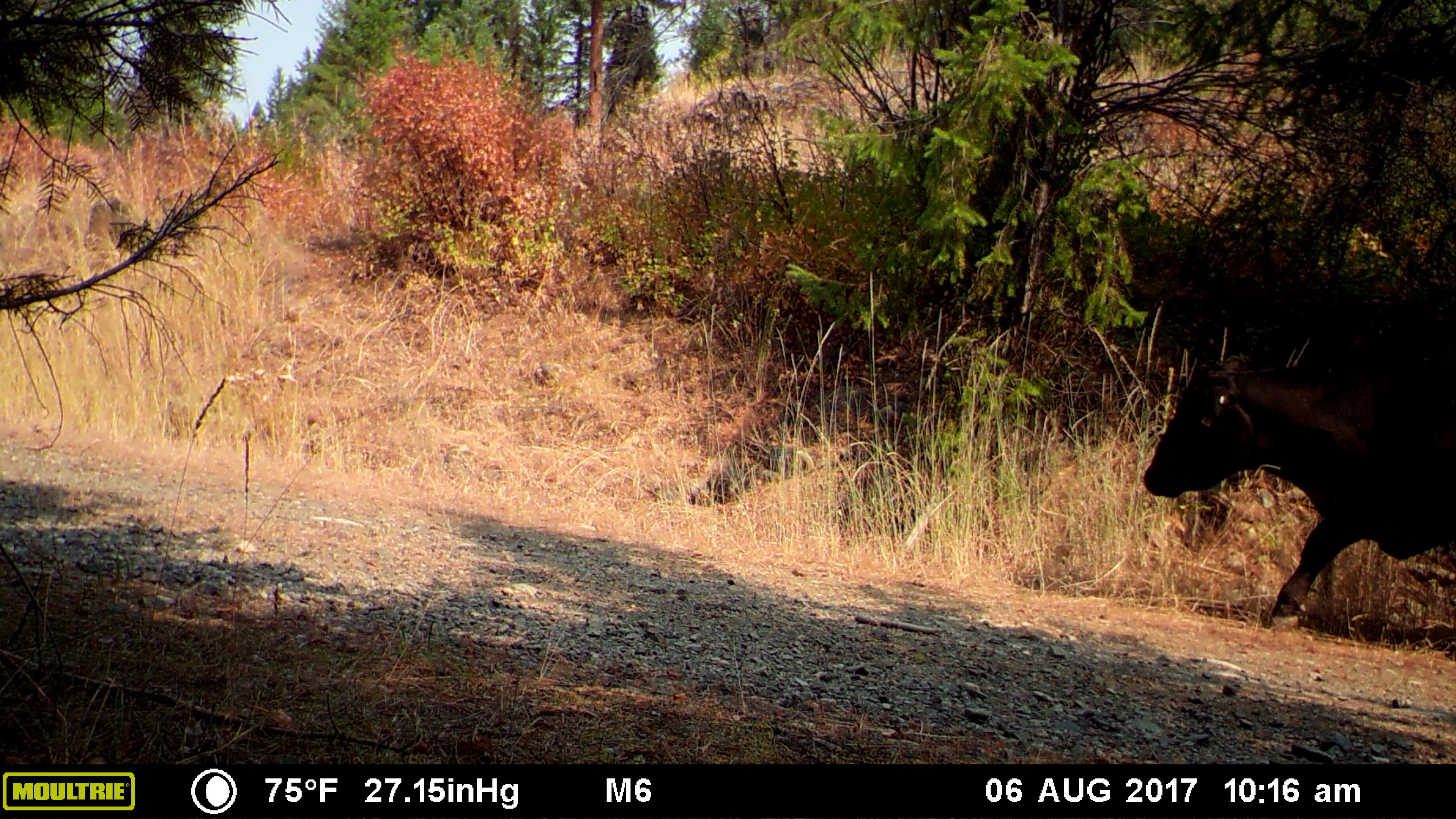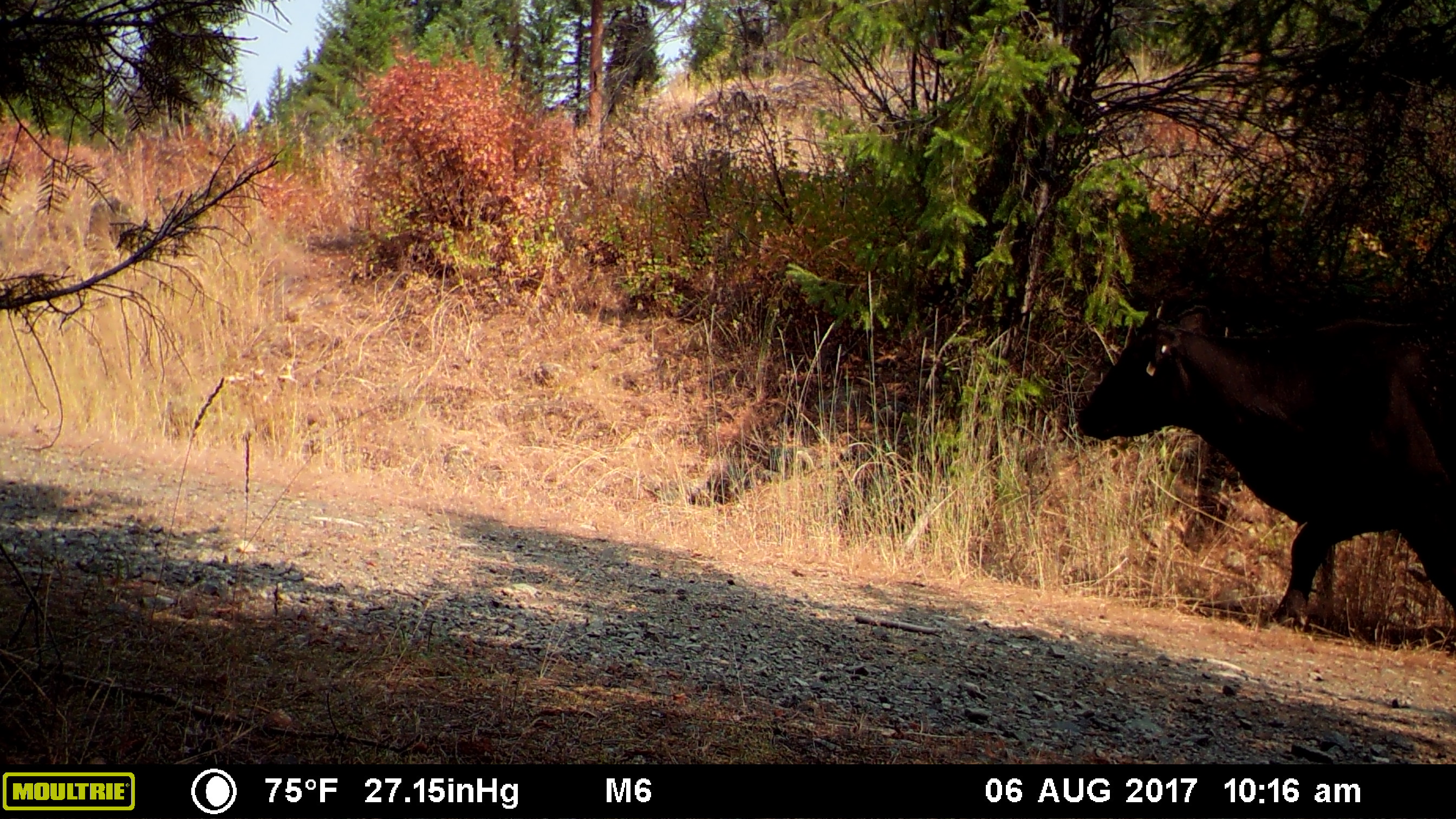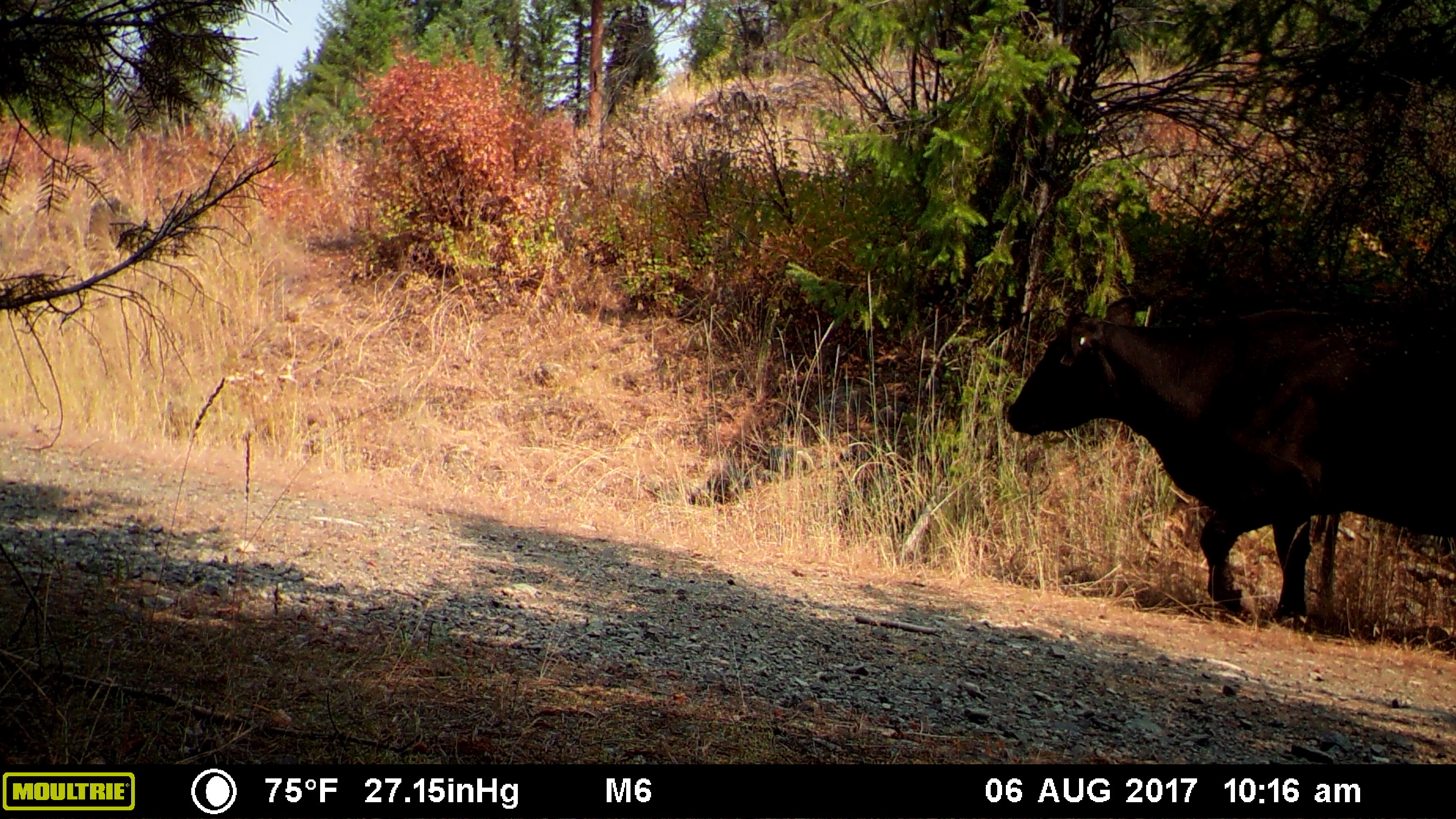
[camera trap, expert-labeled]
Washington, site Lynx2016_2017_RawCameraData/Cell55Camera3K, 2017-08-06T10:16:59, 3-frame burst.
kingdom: Animalia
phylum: Chordata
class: Mammalia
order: Artiodactyla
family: Bovidae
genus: Bos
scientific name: Bos taurus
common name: domestic cattle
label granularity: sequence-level